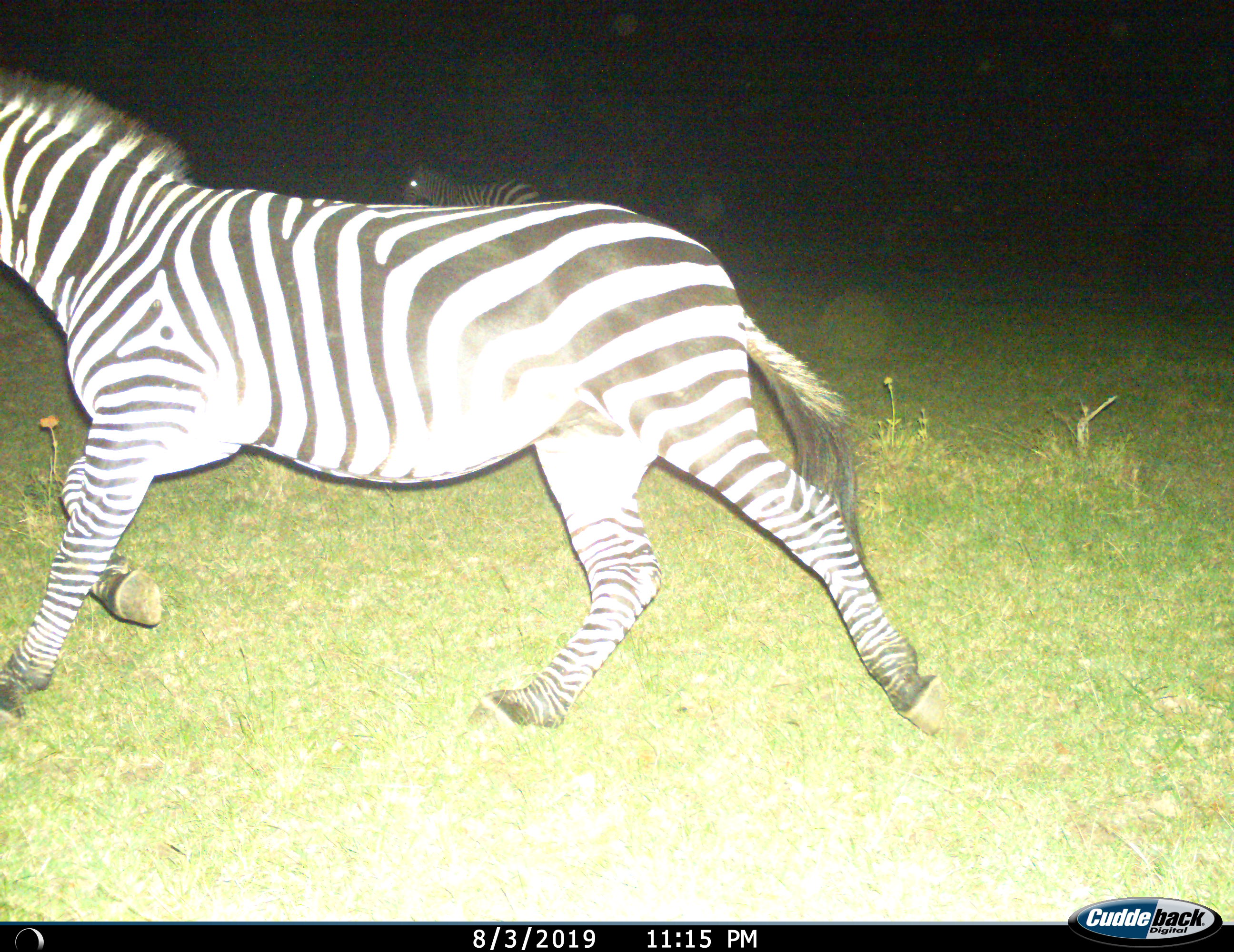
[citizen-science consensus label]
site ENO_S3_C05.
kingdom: Animalia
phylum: Chordata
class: Mammalia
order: Perissodactyla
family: Equidae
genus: Equus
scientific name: Equus quagga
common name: plains zebra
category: zebraplains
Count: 2.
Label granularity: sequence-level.